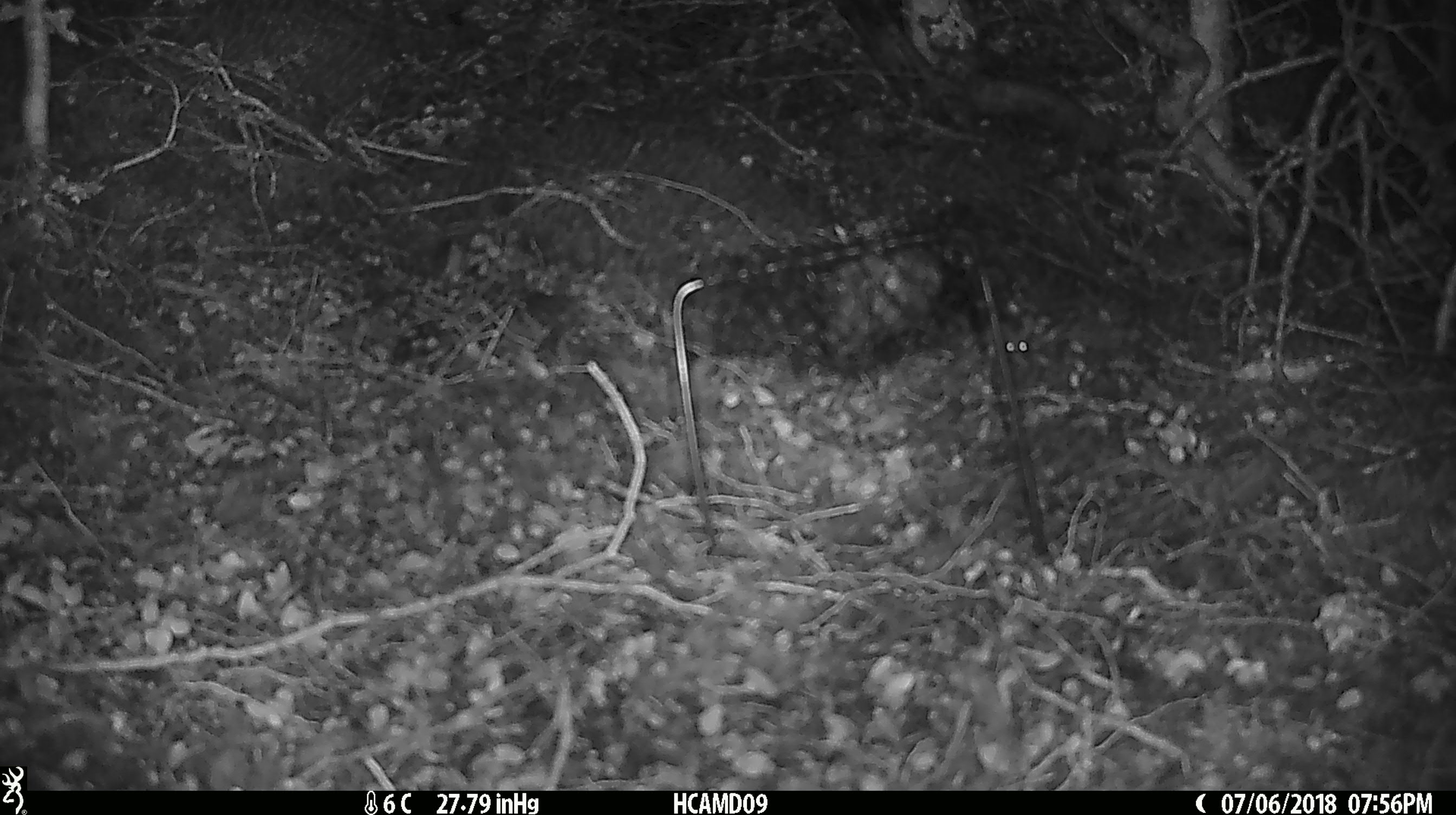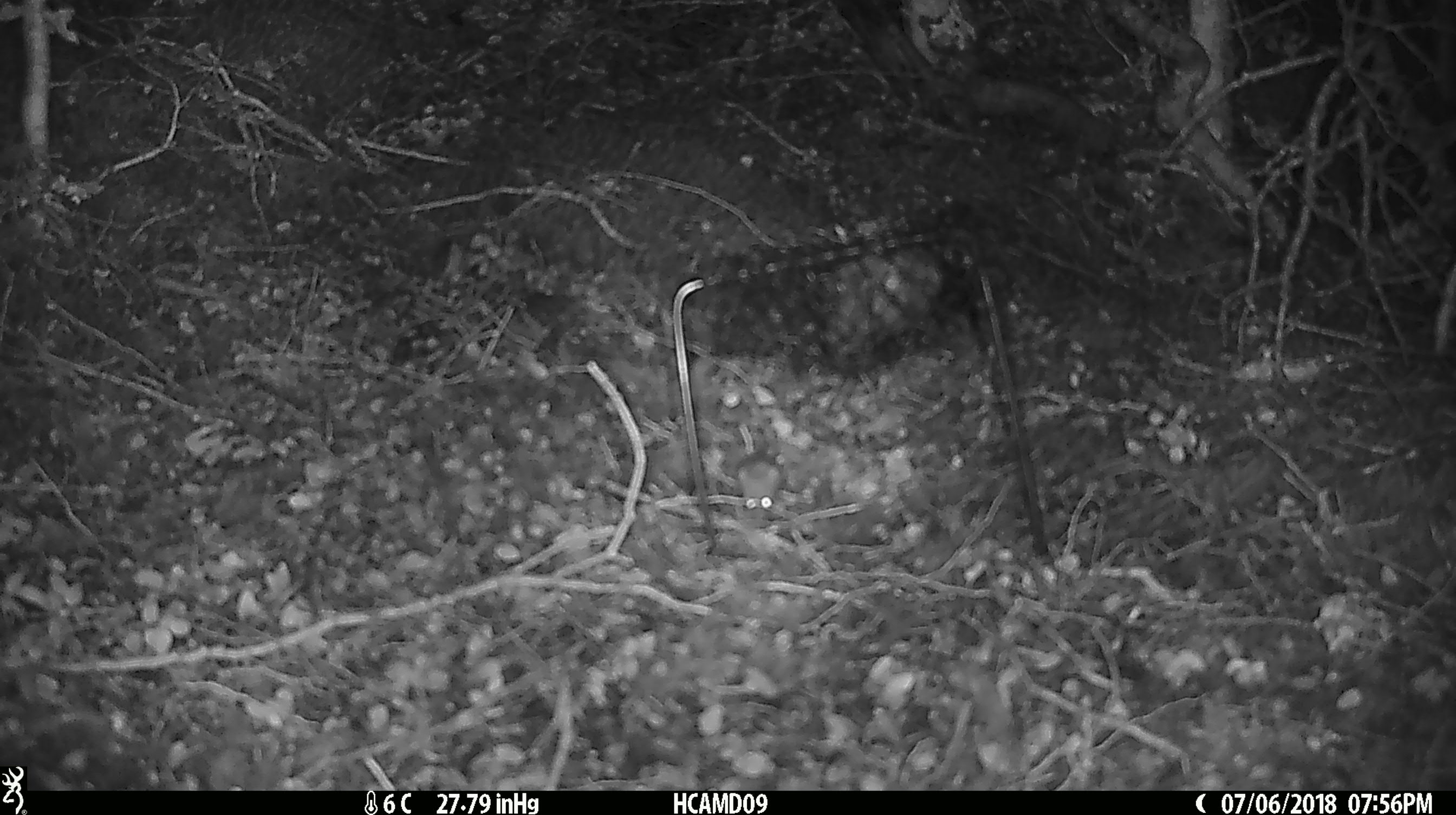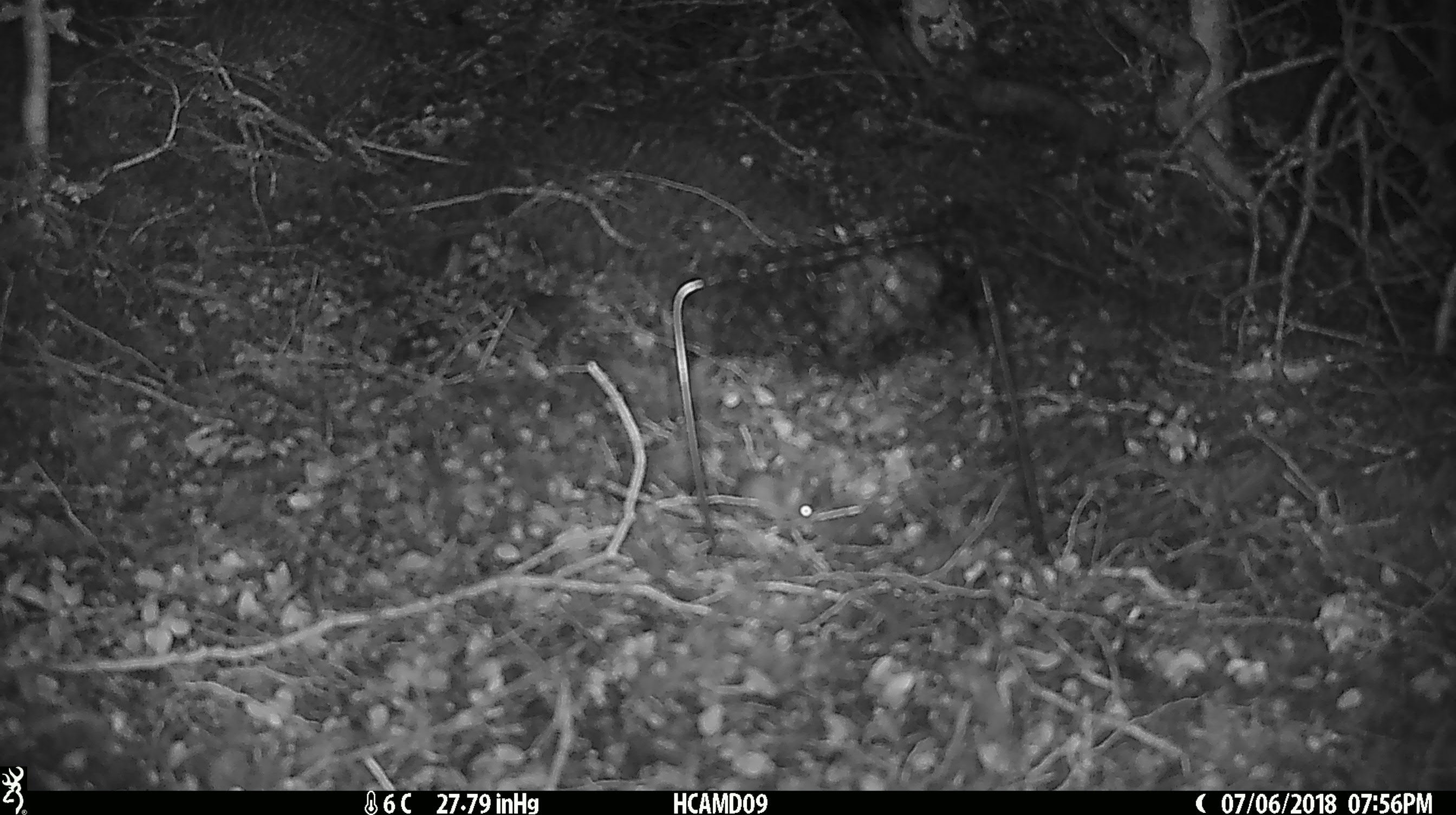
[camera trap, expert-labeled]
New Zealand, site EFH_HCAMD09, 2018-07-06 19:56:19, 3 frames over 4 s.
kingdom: Animalia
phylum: Chordata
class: Mammalia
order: Rodentia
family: Muridae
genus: Mus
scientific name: Mus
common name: mouse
Mouse (Mus).